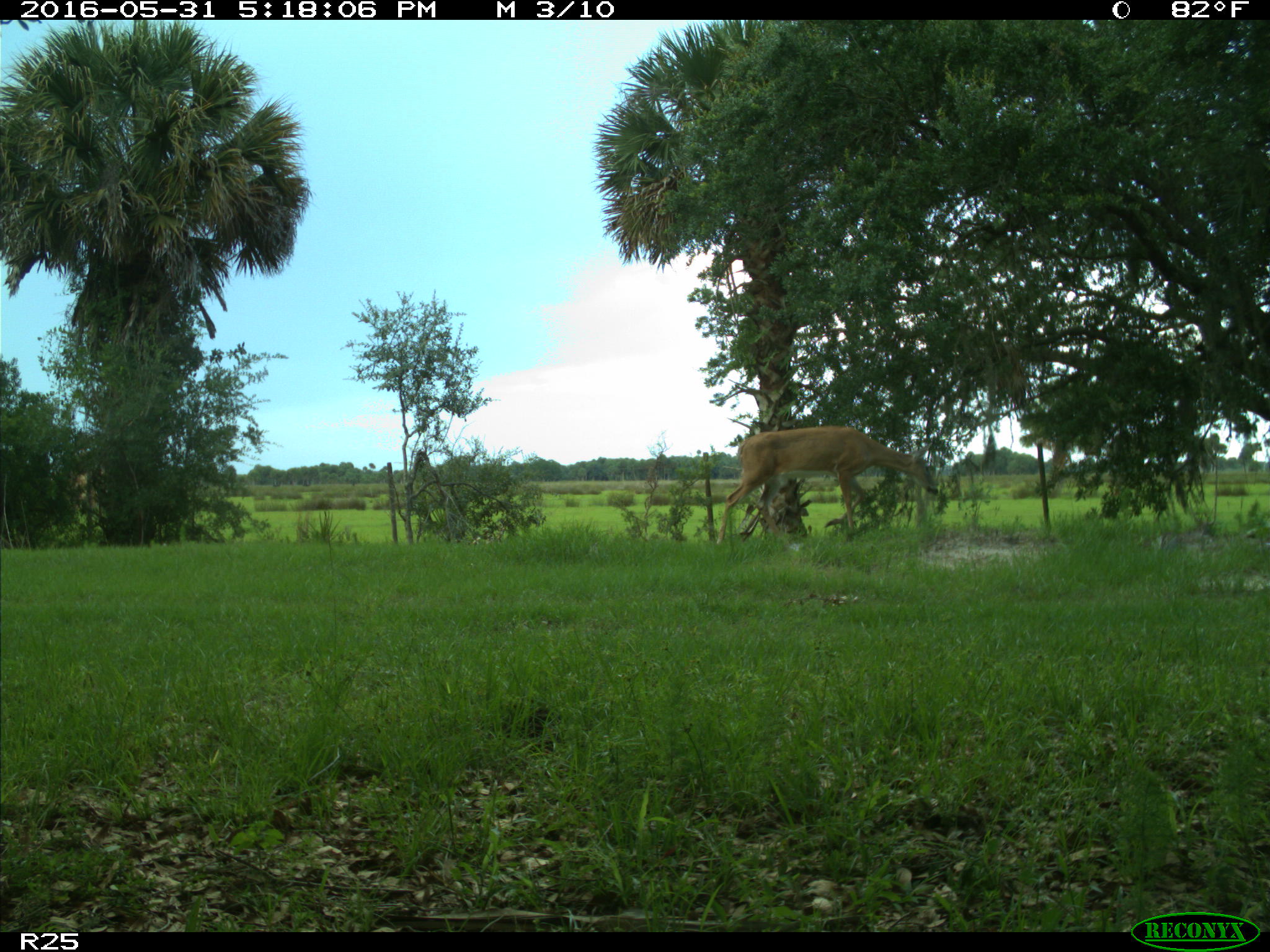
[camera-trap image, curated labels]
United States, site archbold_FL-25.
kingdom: Animalia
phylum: Chordata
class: Mammalia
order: Artiodactyla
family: Cervidae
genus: Odocoileus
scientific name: Odocoileus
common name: deer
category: unidentified deer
Unidentified deer (deer) (Odocoileus).